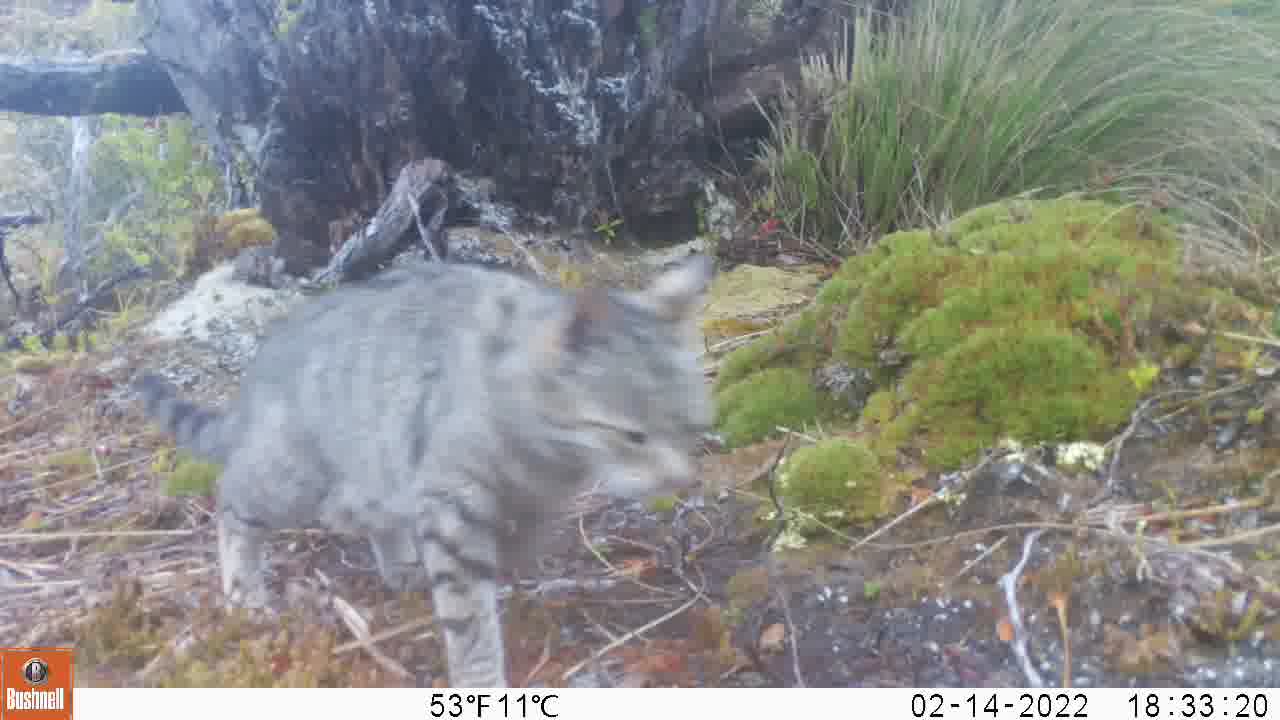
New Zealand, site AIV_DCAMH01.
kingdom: Animalia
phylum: Chordata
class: Mammalia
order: Carnivora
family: Felidae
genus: Felis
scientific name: Felis catus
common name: domestic cat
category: cat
Cat (domestic cat) (Felis catus).